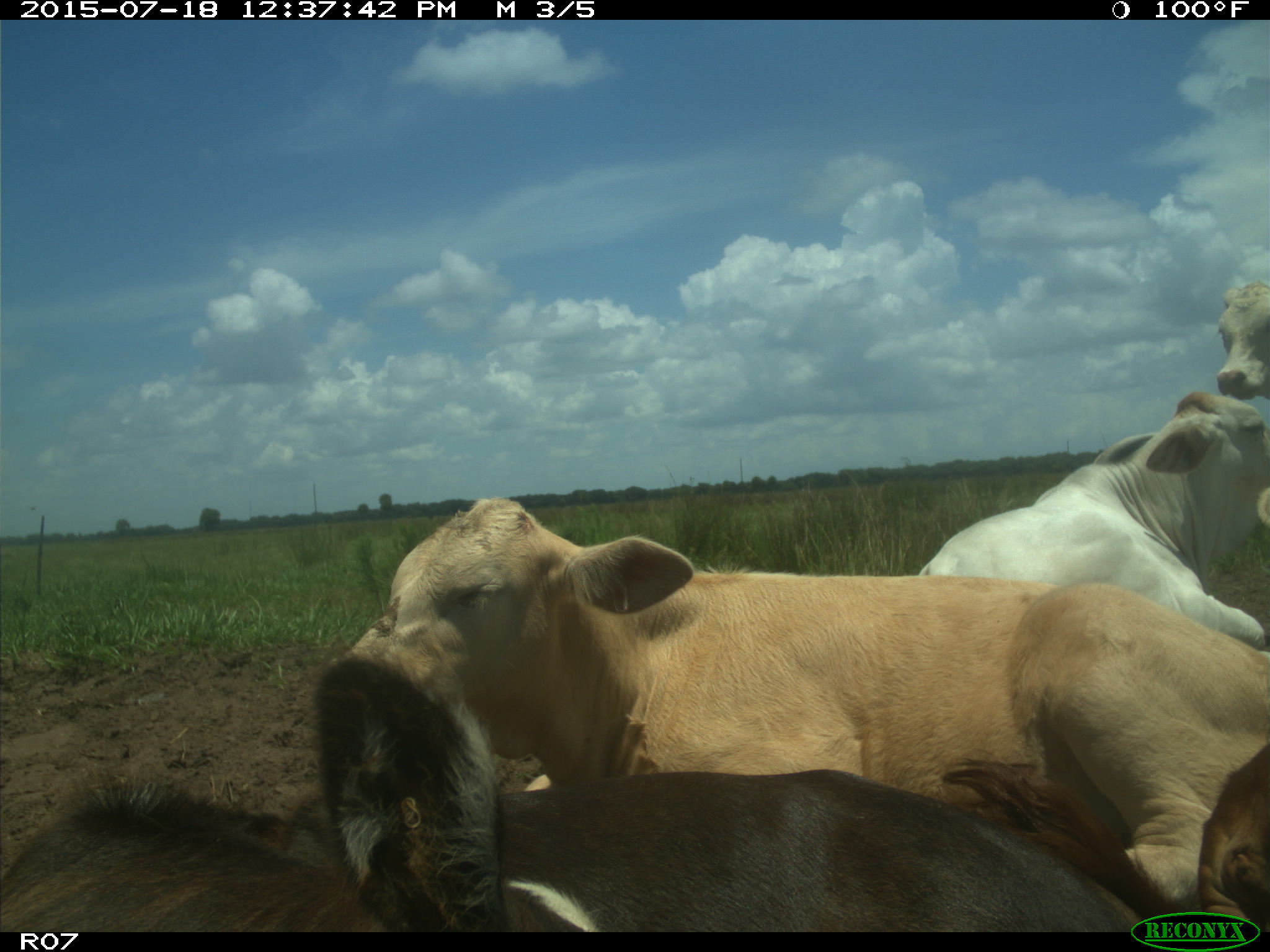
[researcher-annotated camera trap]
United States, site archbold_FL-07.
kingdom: Animalia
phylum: Chordata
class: Mammalia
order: Artiodactyla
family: Bovidae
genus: Bos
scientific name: Bos taurus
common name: domestic cow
Bos taurus (domestic cow).